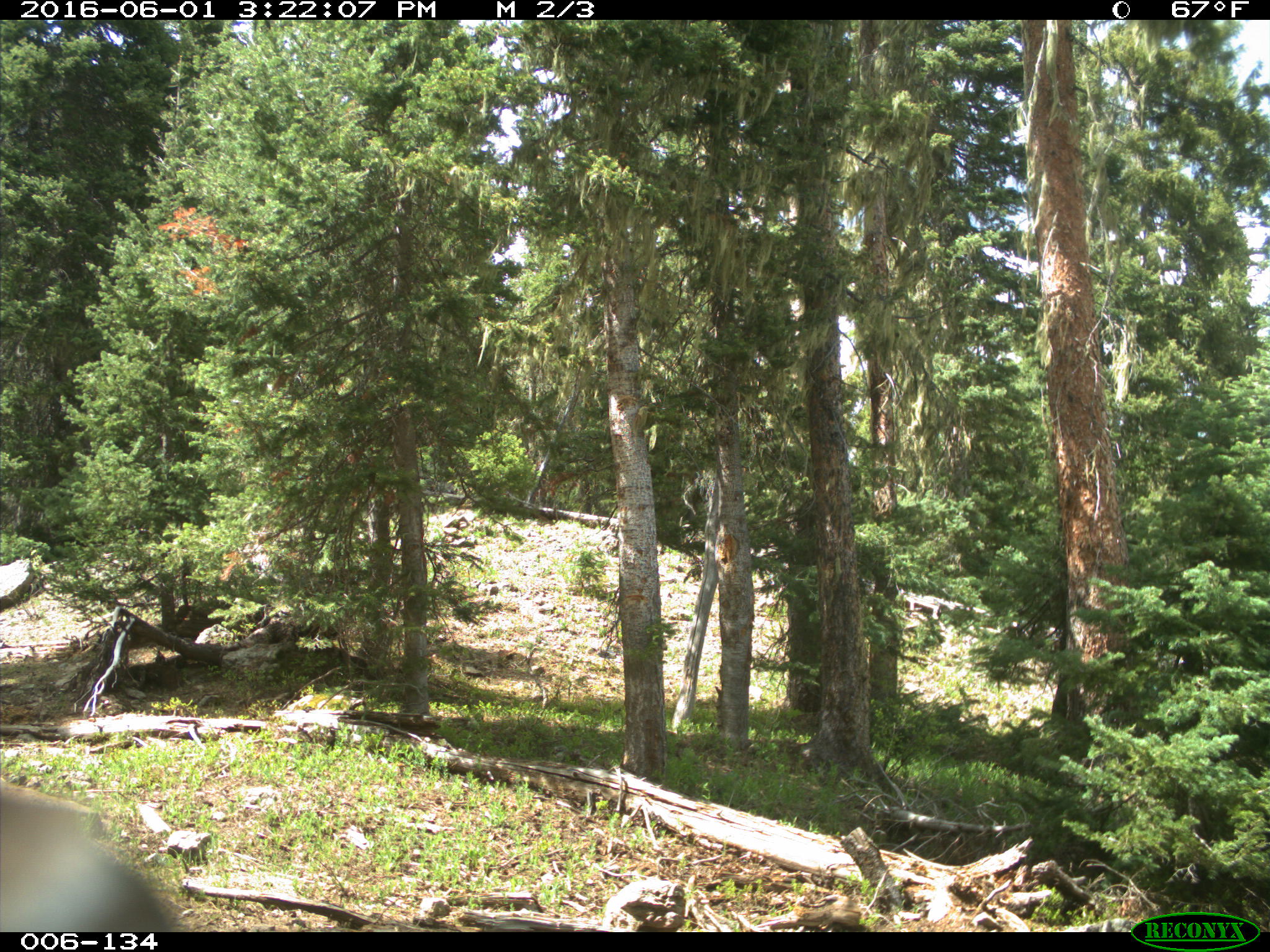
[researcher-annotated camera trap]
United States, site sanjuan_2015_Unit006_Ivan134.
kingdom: Animalia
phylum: Chordata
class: Mammalia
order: Artiodactyla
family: Cervidae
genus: Cervus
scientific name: Cervus elaphus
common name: red deer